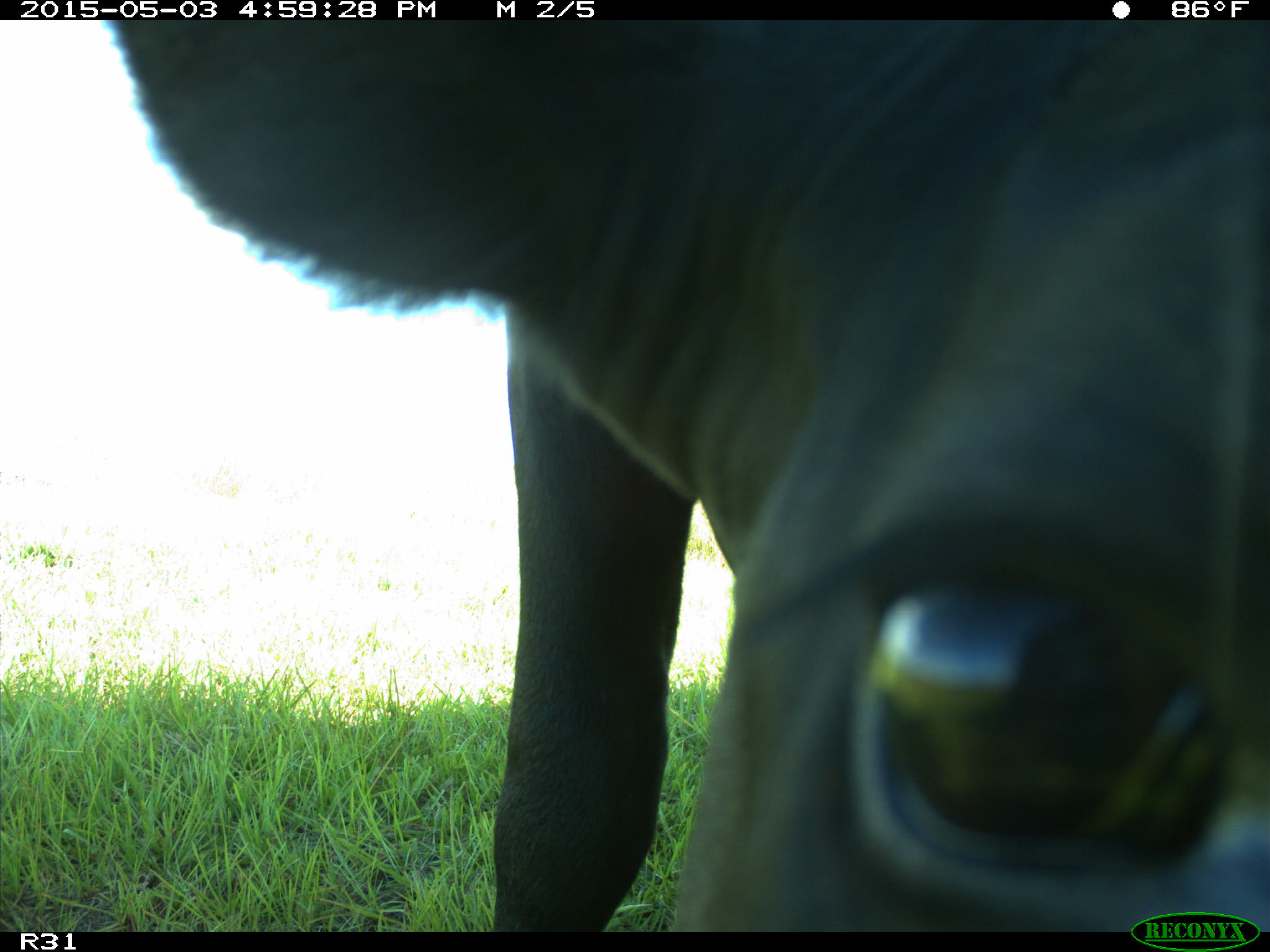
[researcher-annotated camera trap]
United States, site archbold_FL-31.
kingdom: Animalia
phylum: Chordata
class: Mammalia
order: Artiodactyla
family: Bovidae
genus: Bos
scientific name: Bos taurus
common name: domestic cow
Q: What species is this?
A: Bos taurus (domestic cow).